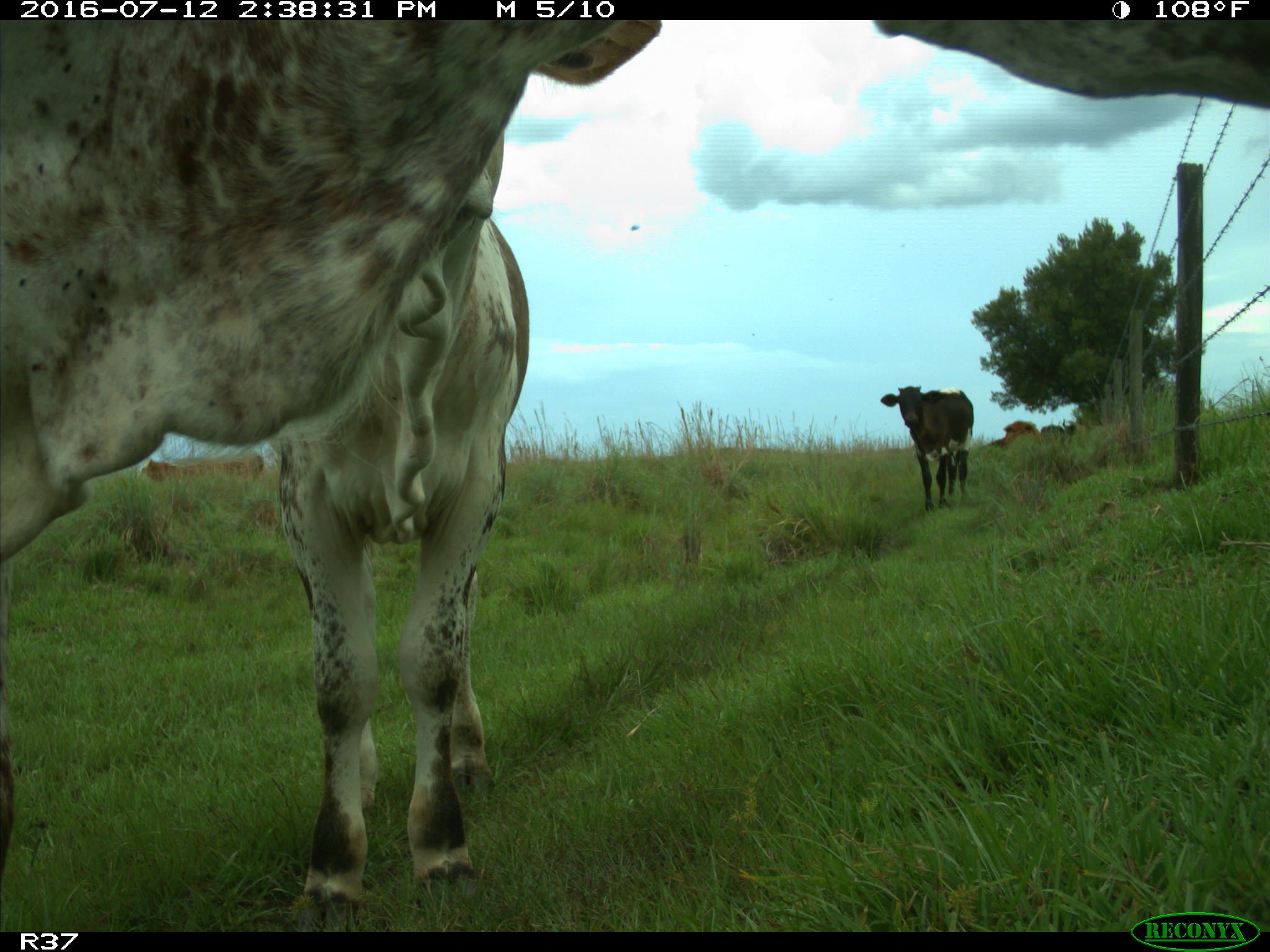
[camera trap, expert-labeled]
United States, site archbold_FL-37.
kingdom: Animalia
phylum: Chordata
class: Mammalia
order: Artiodactyla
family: Bovidae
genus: Bos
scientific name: Bos taurus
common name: domestic cow